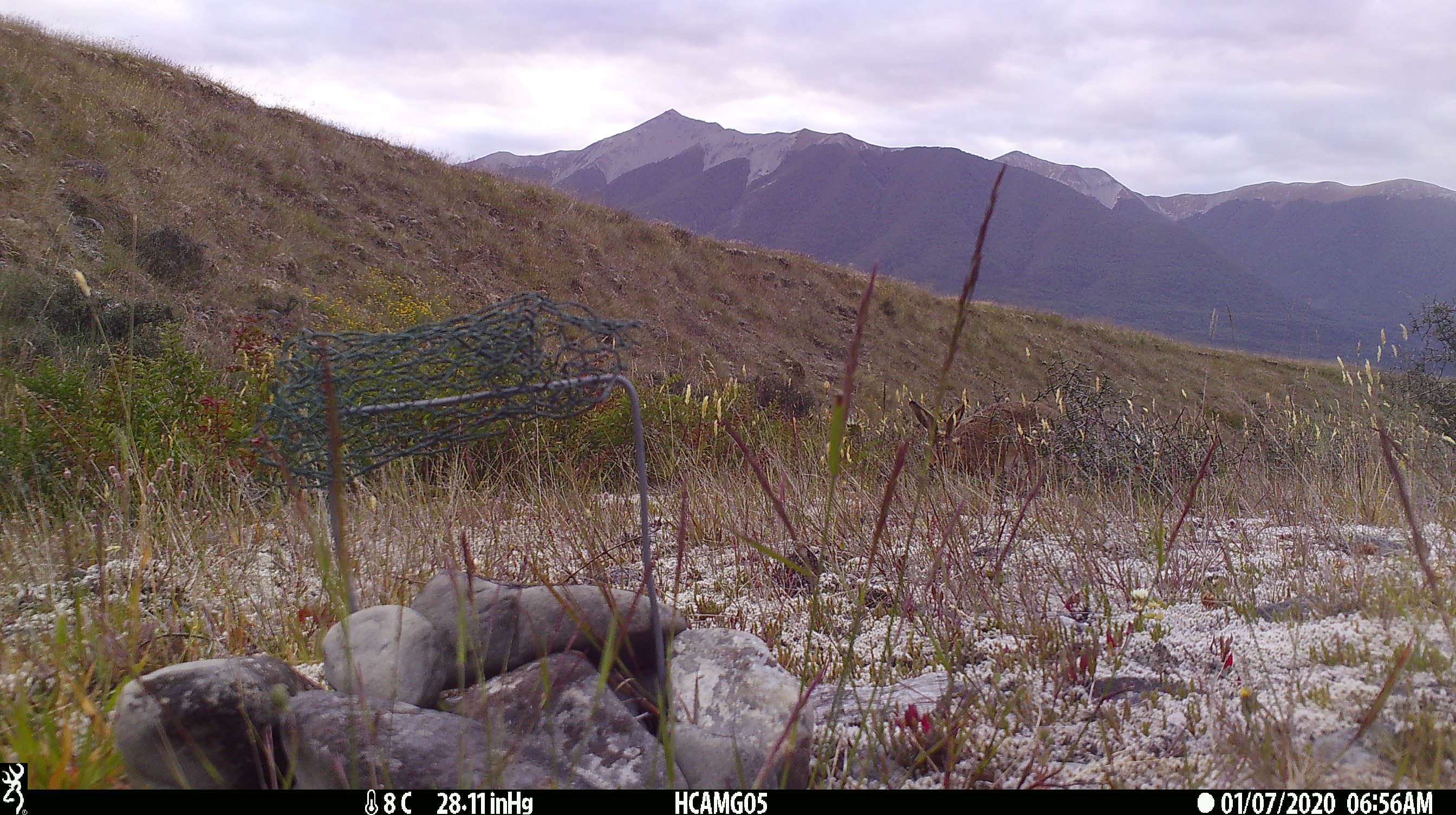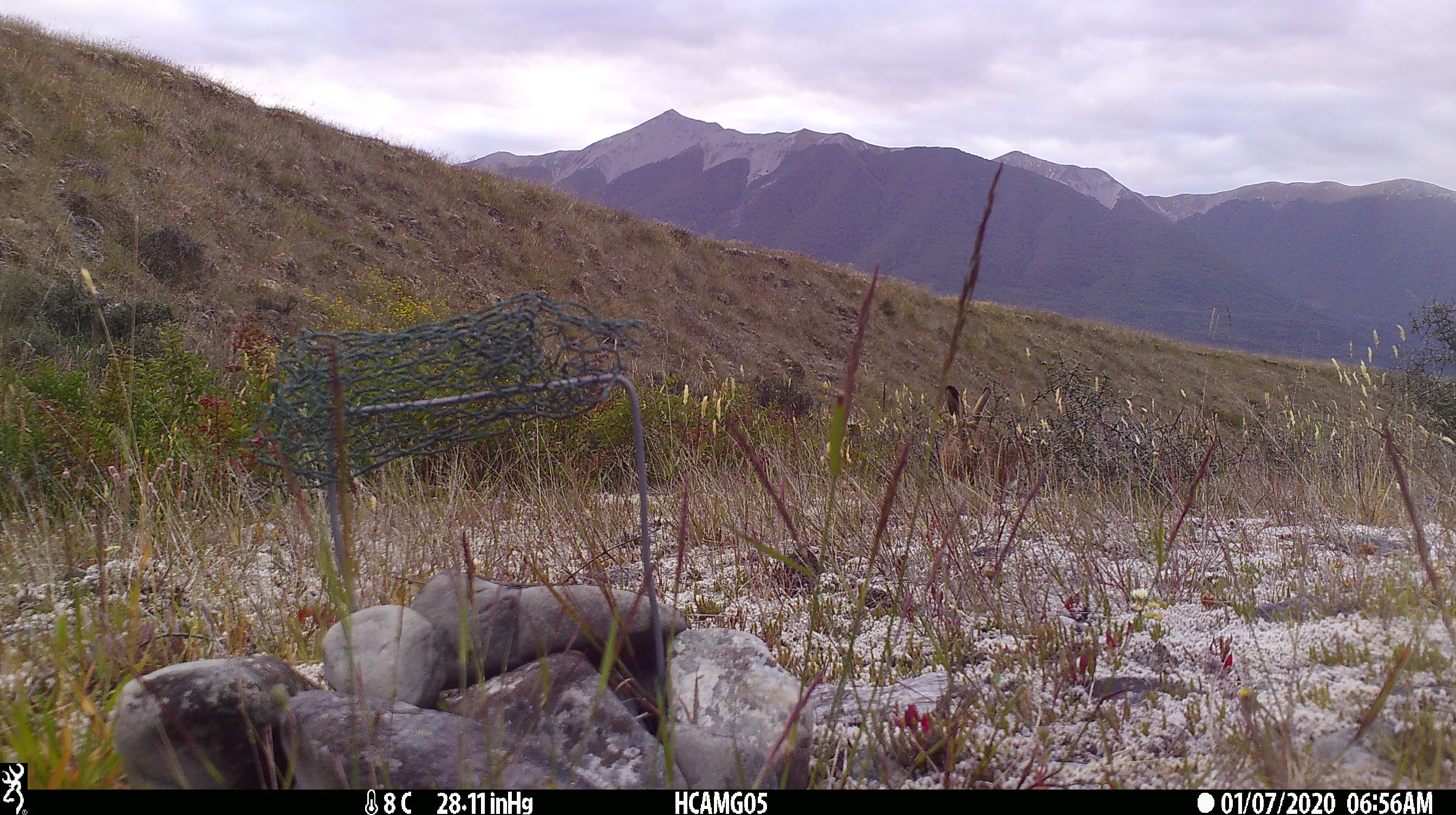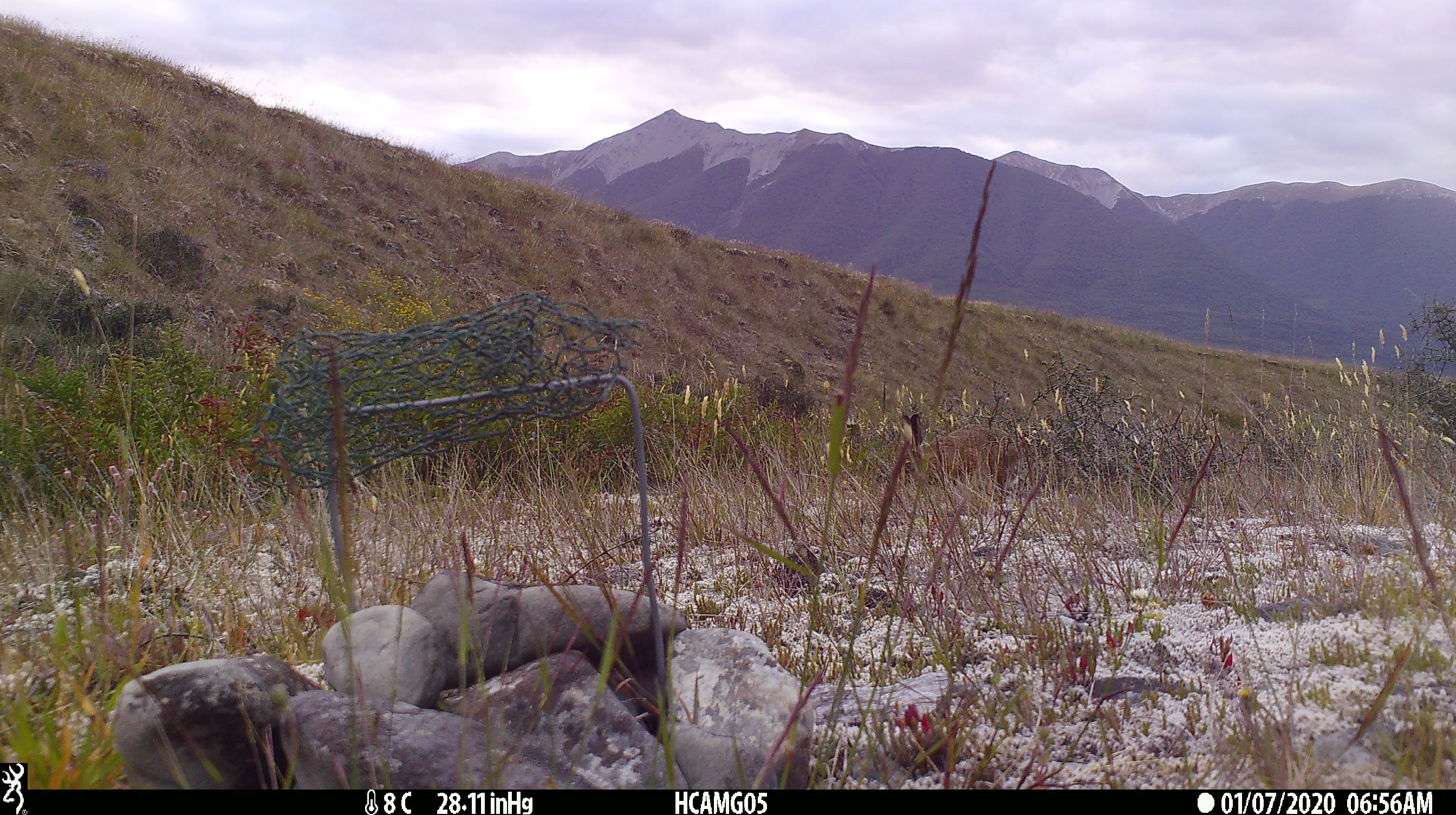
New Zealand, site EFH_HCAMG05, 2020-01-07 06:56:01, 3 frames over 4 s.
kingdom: Animalia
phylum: Chordata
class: Mammalia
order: Lagomorpha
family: Leporidae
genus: Lepus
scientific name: Lepus europaeus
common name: brown hare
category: hare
Hare (brown hare) (Lepus europaeus).